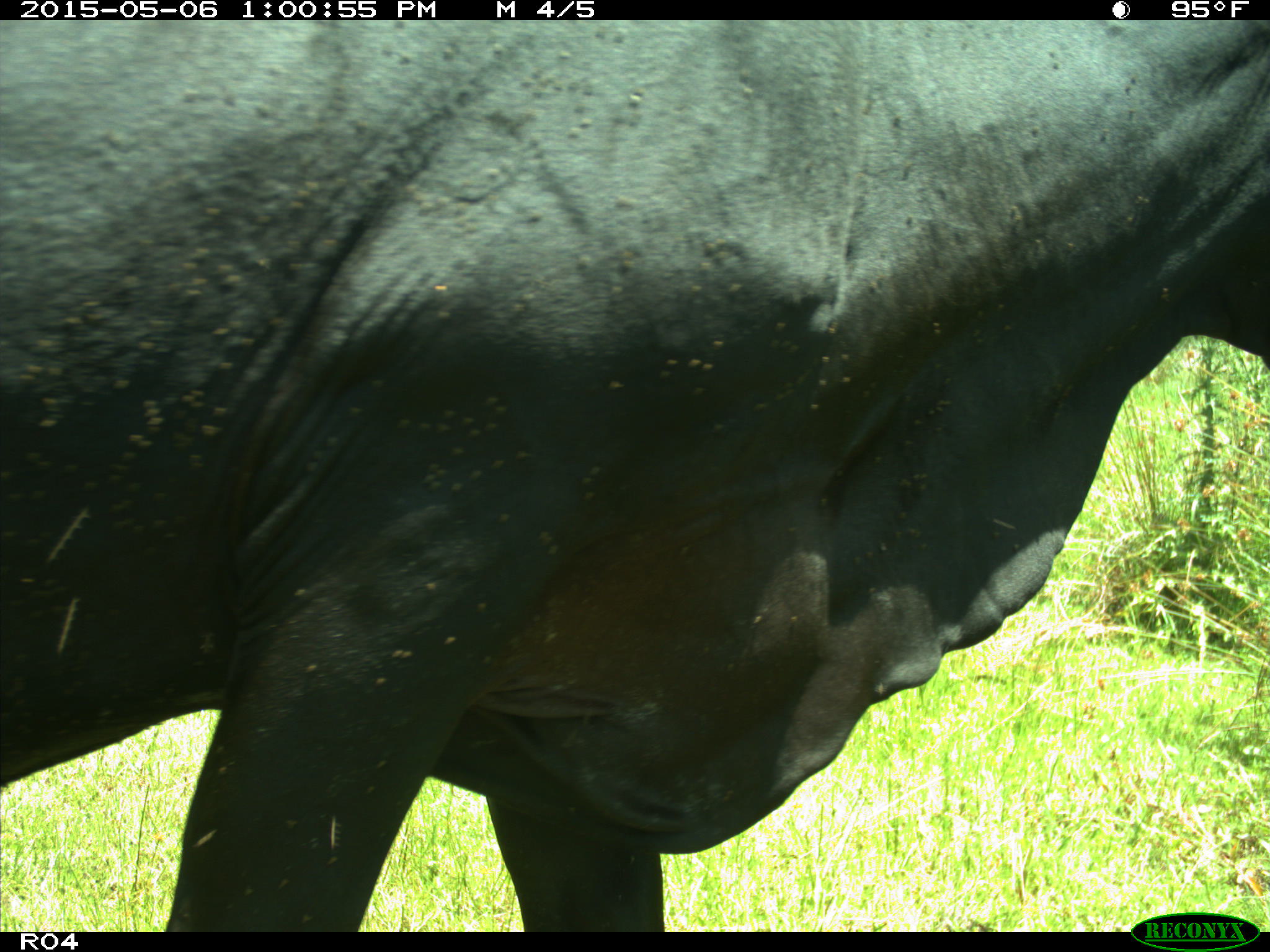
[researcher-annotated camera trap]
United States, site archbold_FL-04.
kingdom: Animalia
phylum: Chordata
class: Mammalia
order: Artiodactyla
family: Bovidae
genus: Bos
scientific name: Bos taurus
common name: domestic cow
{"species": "Bos taurus (domestic cow)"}